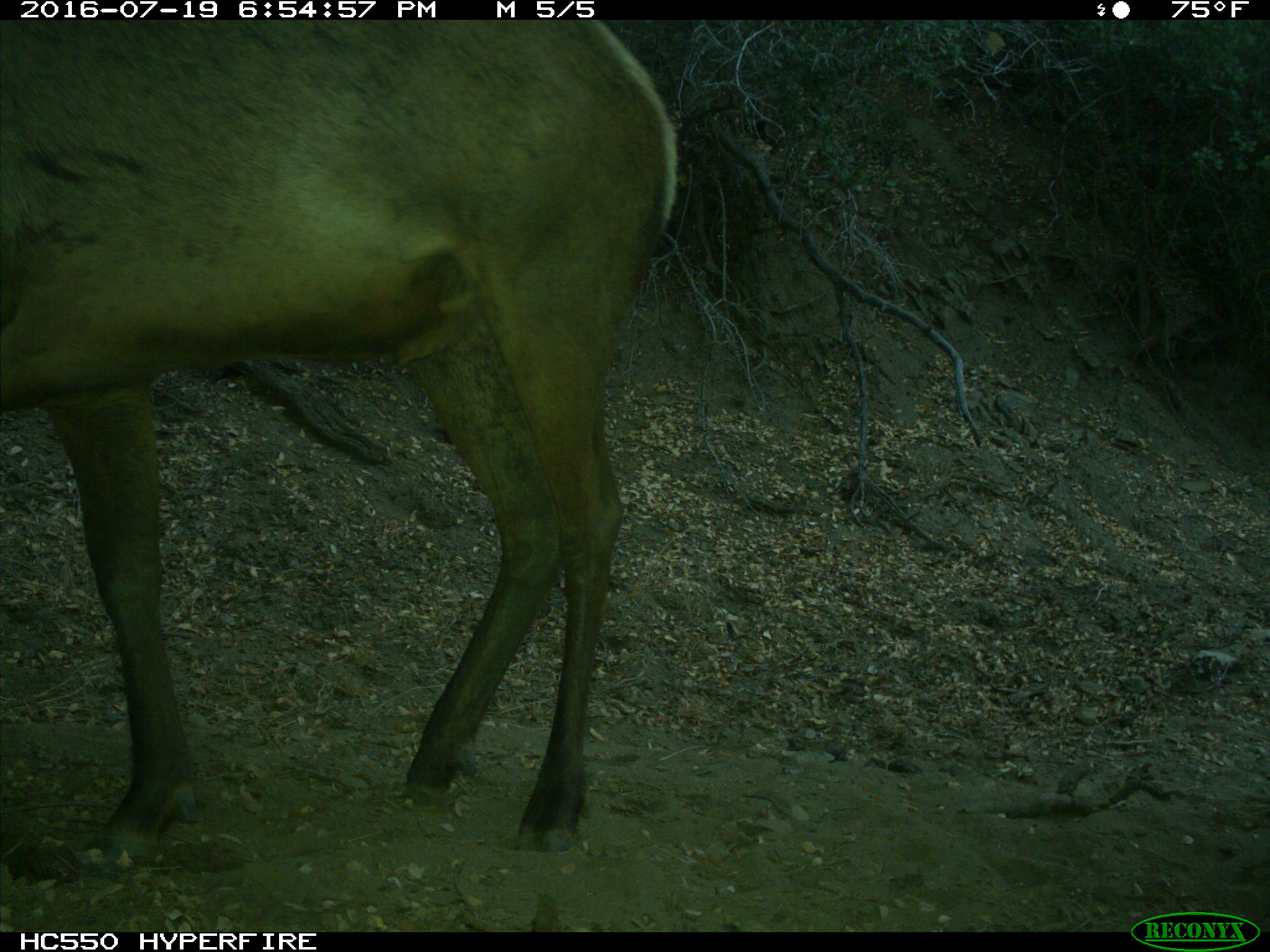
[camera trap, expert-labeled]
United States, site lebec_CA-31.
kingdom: Animalia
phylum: Chordata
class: Mammalia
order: Artiodactyla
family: Cervidae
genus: Cervus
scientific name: Cervus canadensis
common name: elk